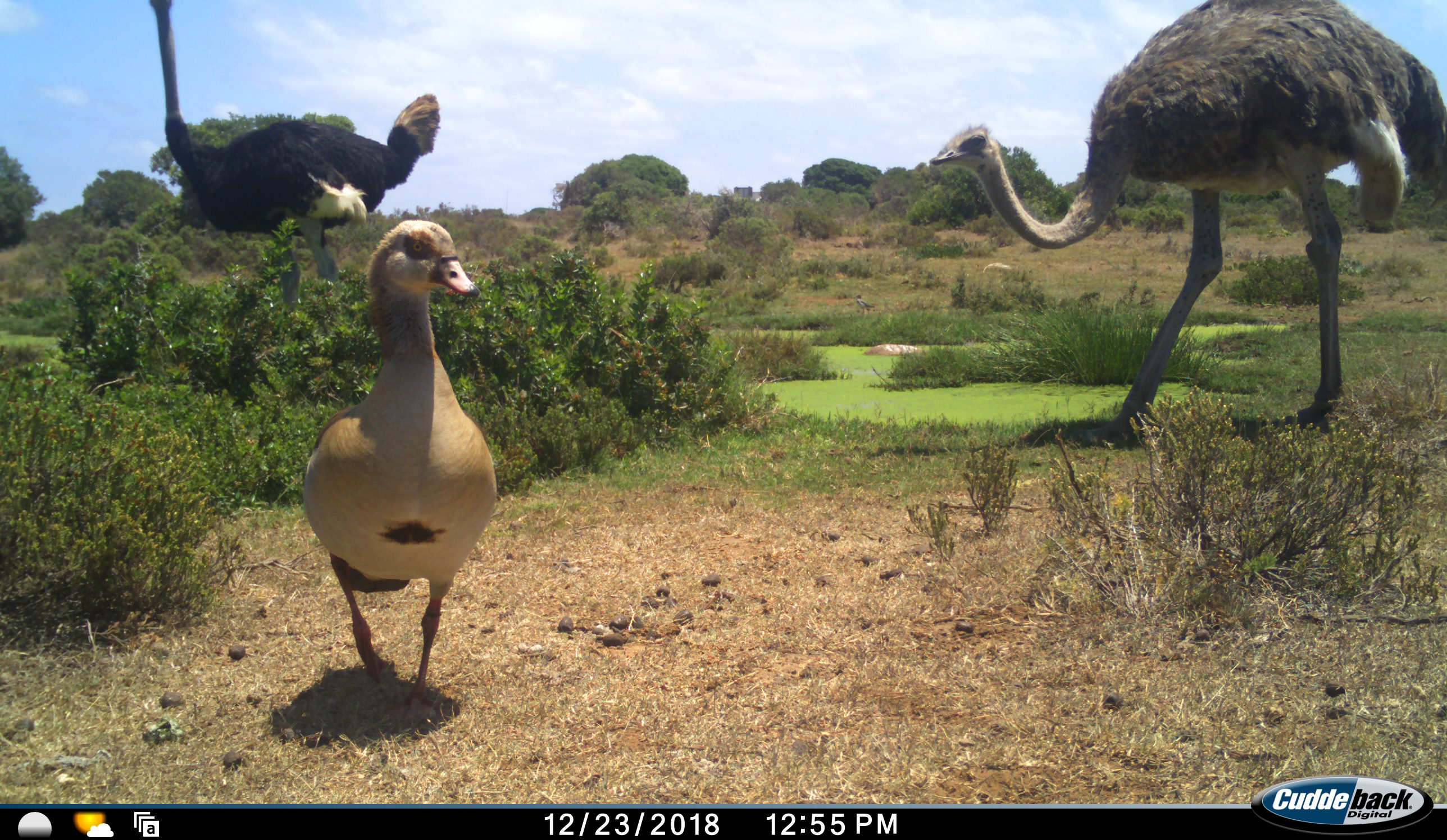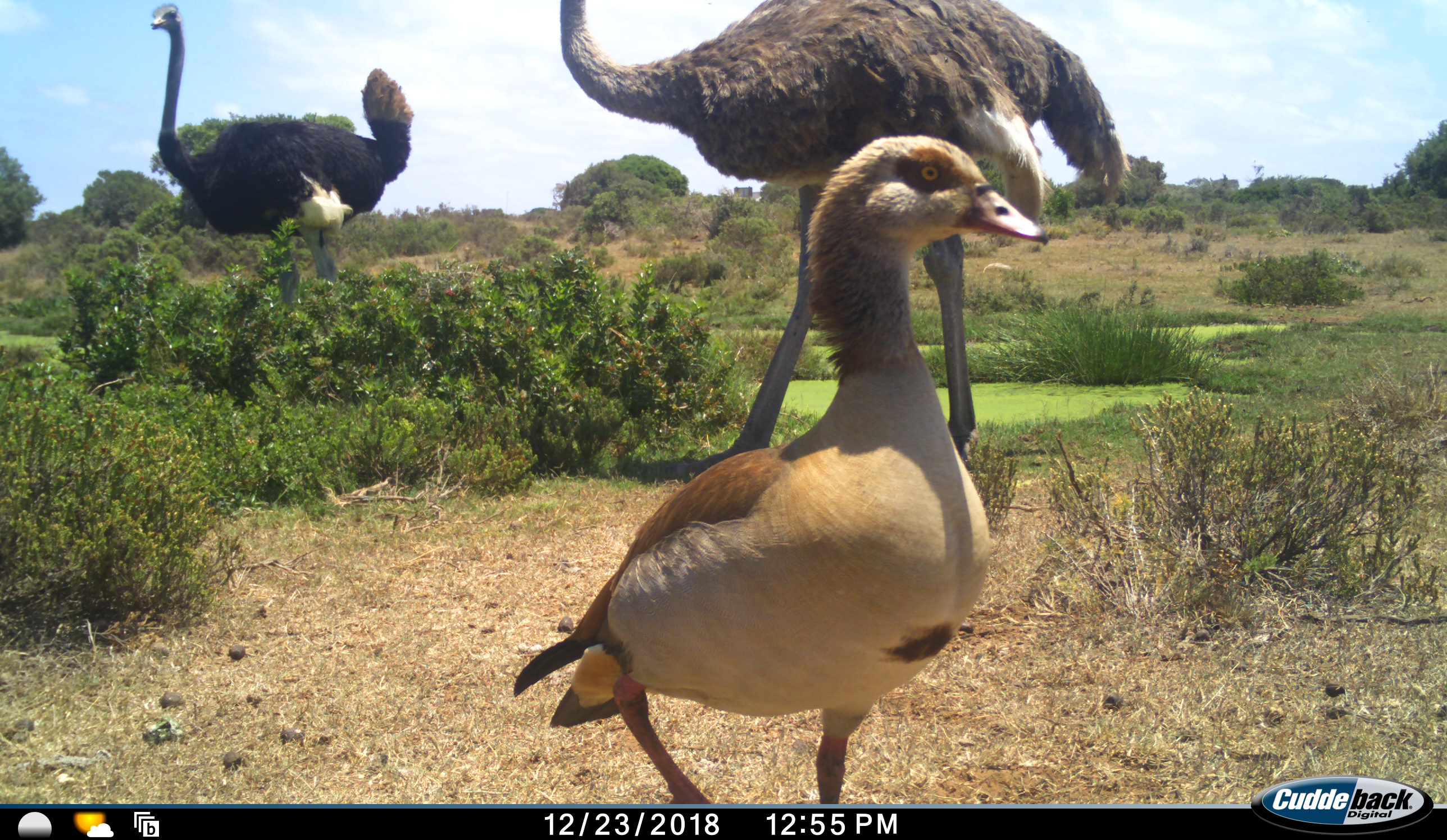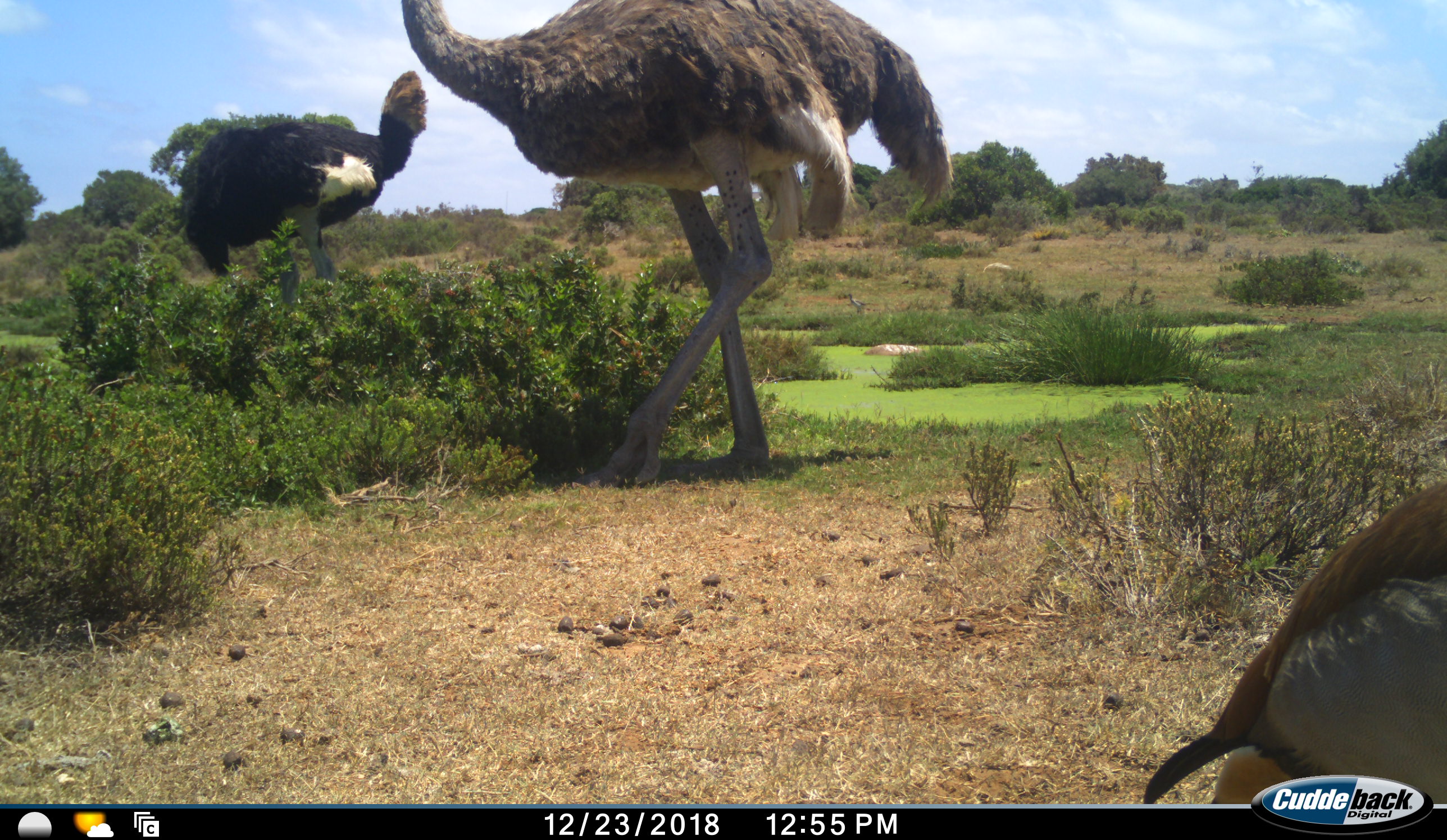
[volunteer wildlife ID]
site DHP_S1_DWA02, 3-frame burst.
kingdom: Animalia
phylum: Chordata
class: Aves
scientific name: Aves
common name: bird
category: birdother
Birdother (bird) (Aves), count 1. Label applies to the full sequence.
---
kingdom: Animalia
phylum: Chordata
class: Aves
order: Struthioniformes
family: Struthionidae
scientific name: Struthionidae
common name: ostrich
Ostrich (Struthionidae), count 2. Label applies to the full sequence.